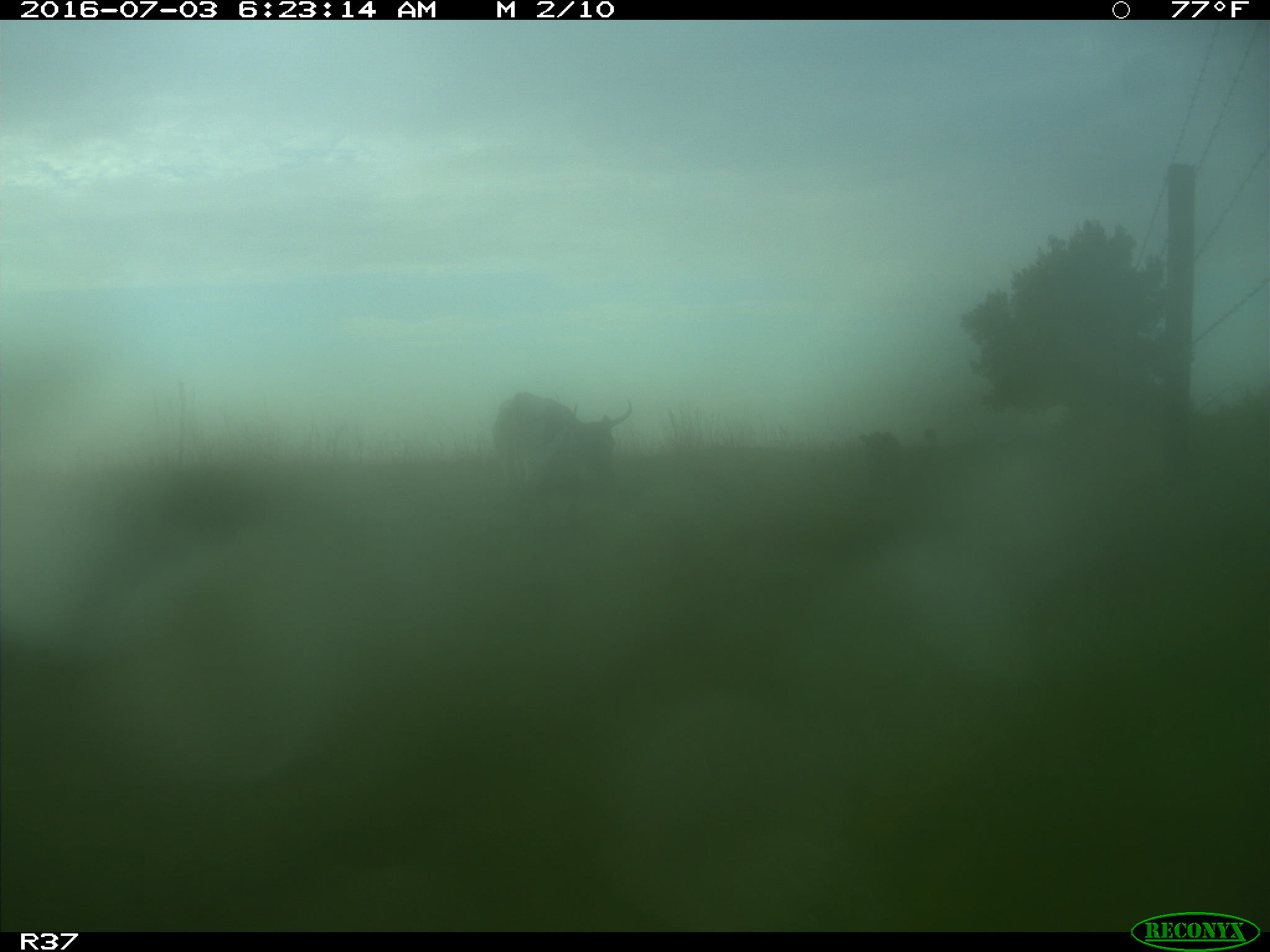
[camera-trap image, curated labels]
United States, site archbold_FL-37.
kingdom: Animalia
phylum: Chordata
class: Mammalia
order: Artiodactyla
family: Bovidae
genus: Bos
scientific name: Bos taurus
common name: domestic cow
Bos taurus (domestic cow).